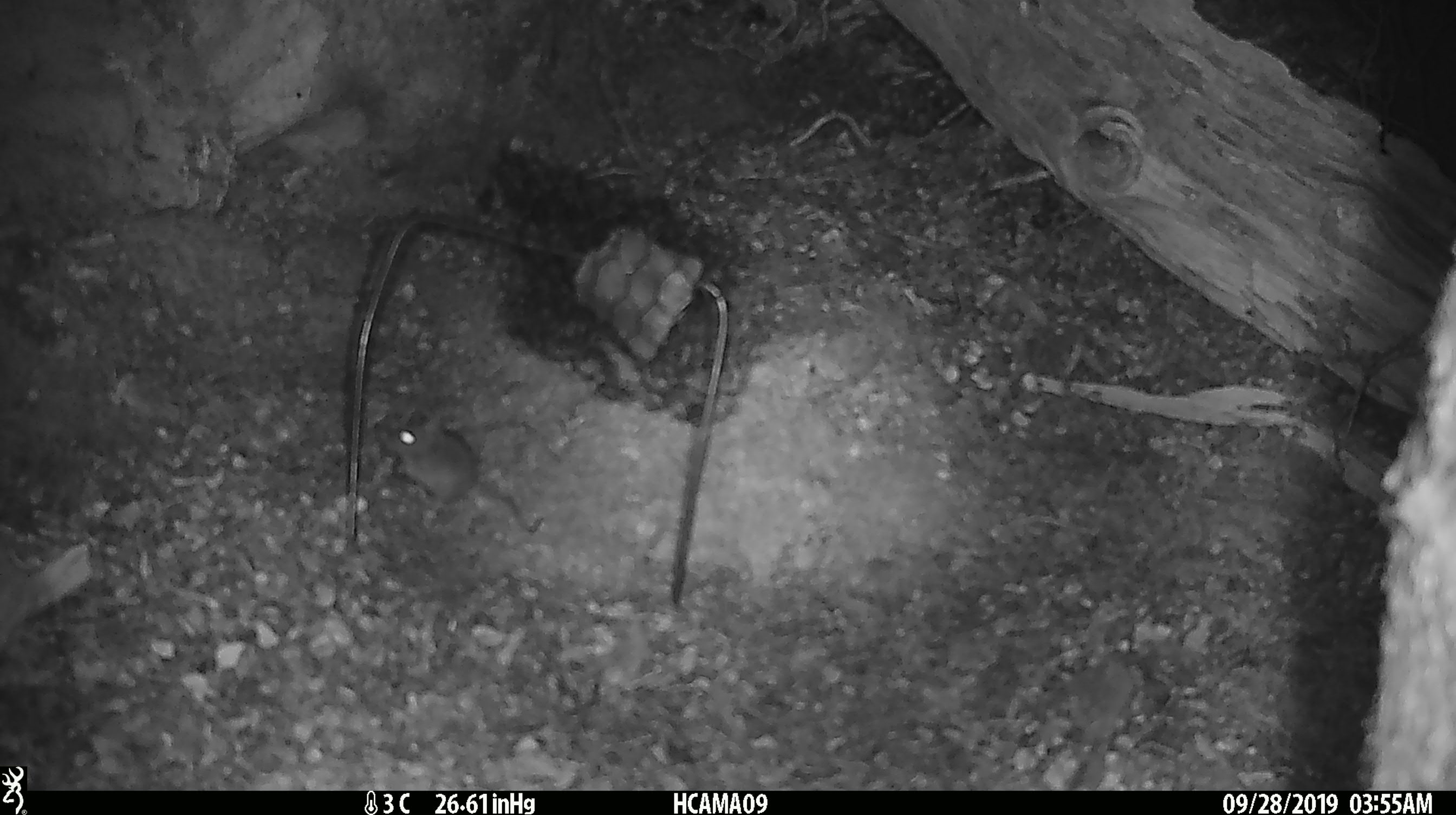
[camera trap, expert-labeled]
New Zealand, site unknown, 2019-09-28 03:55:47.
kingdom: Animalia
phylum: Chordata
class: Mammalia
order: Rodentia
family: Muridae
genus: Mus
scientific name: Mus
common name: mouse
Mouse (Mus).